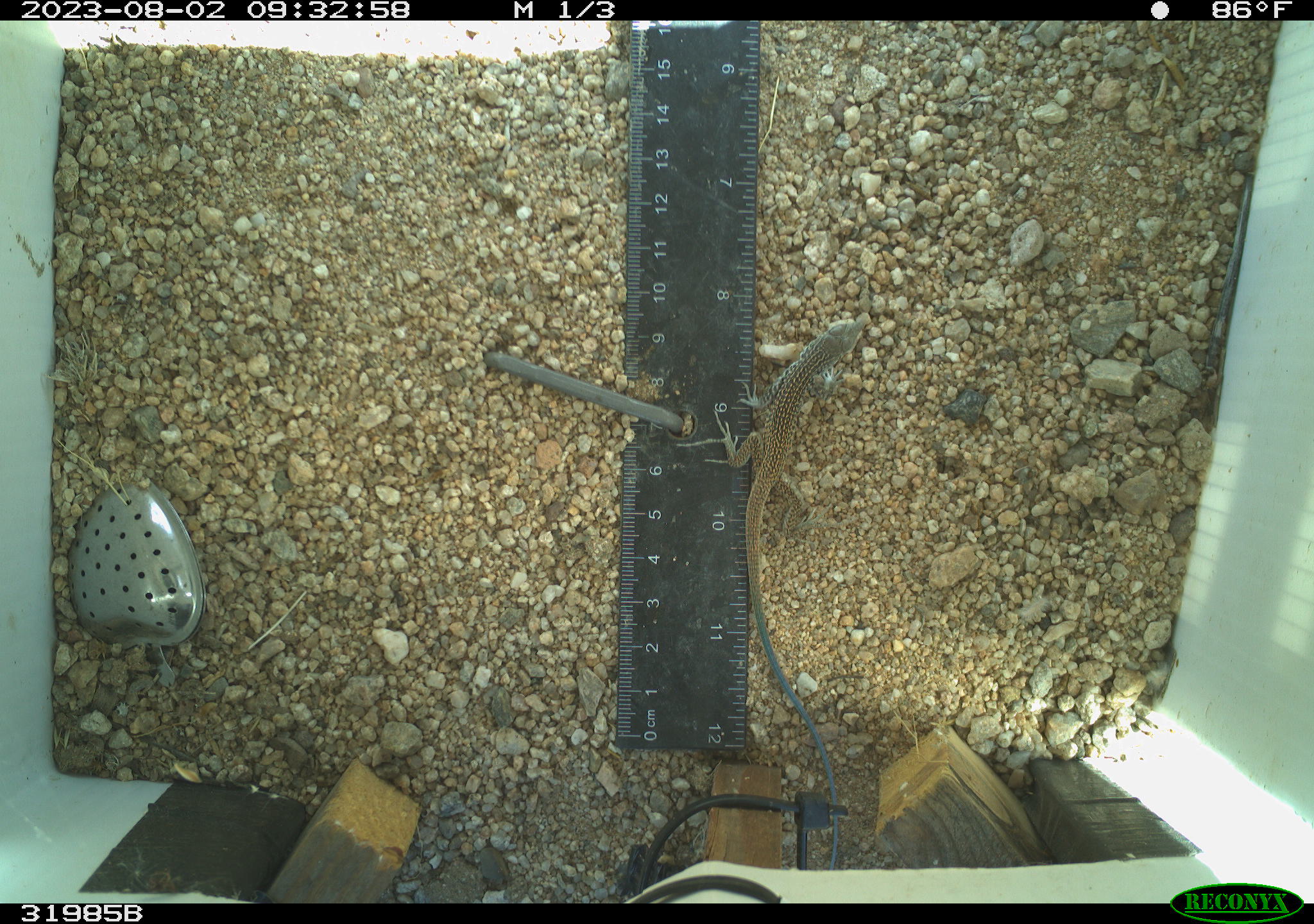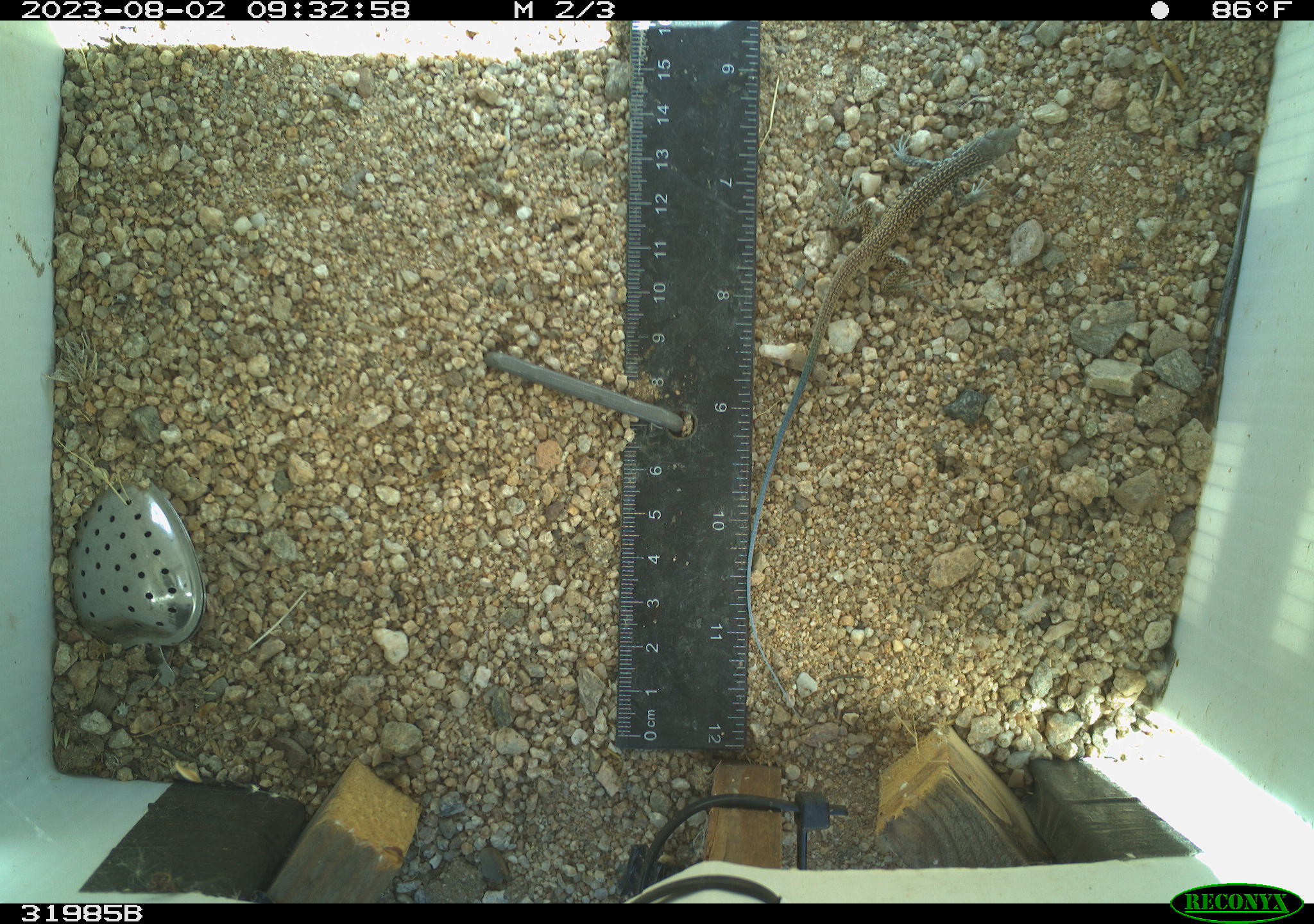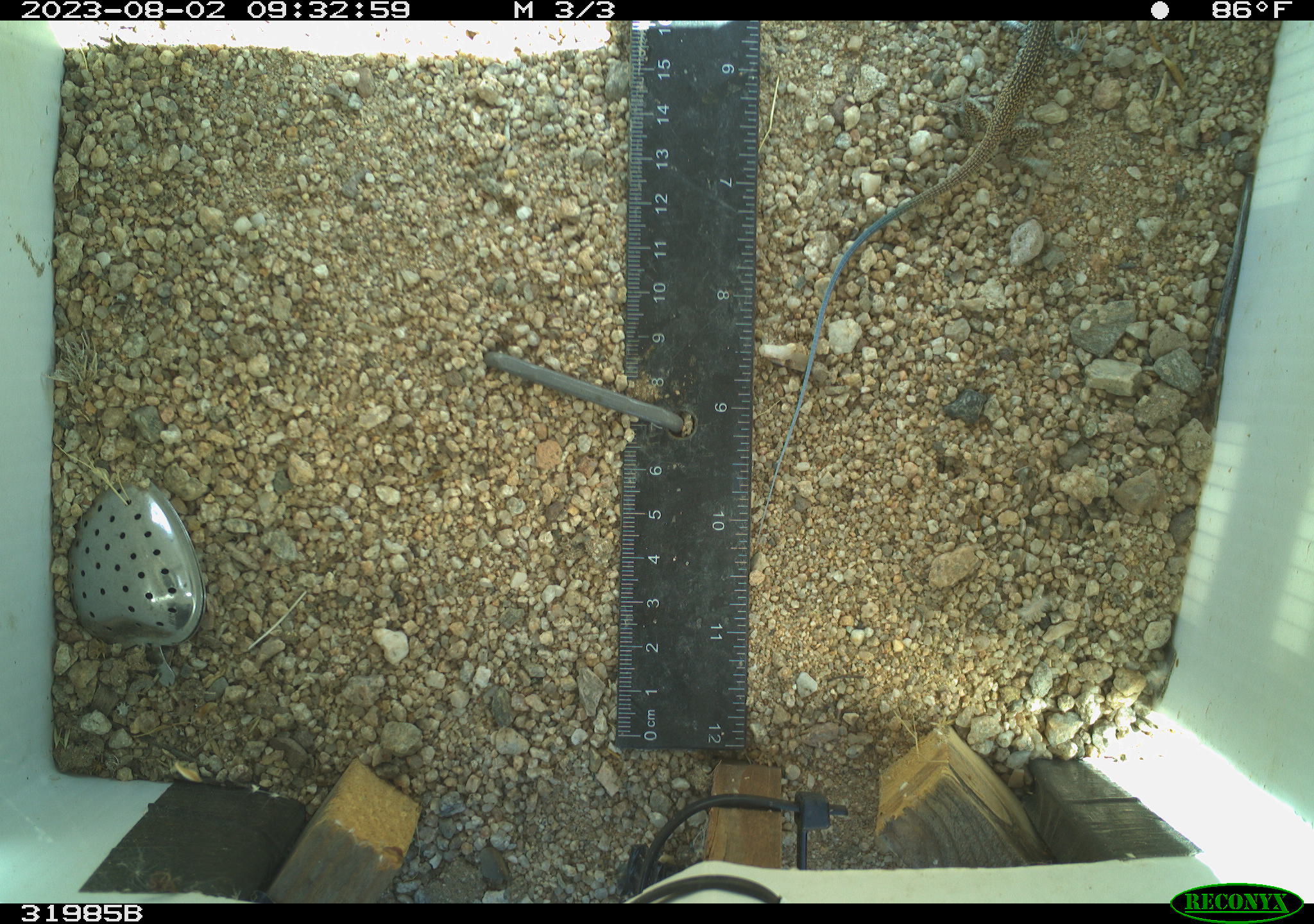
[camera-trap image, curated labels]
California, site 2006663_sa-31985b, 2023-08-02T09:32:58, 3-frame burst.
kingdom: Animalia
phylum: Chordata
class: Reptilia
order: Squamata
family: Teiidae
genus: Aspidoscelis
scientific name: Aspidoscelis tigris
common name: western whiptail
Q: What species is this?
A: Western whiptail (Aspidoscelis tigris).